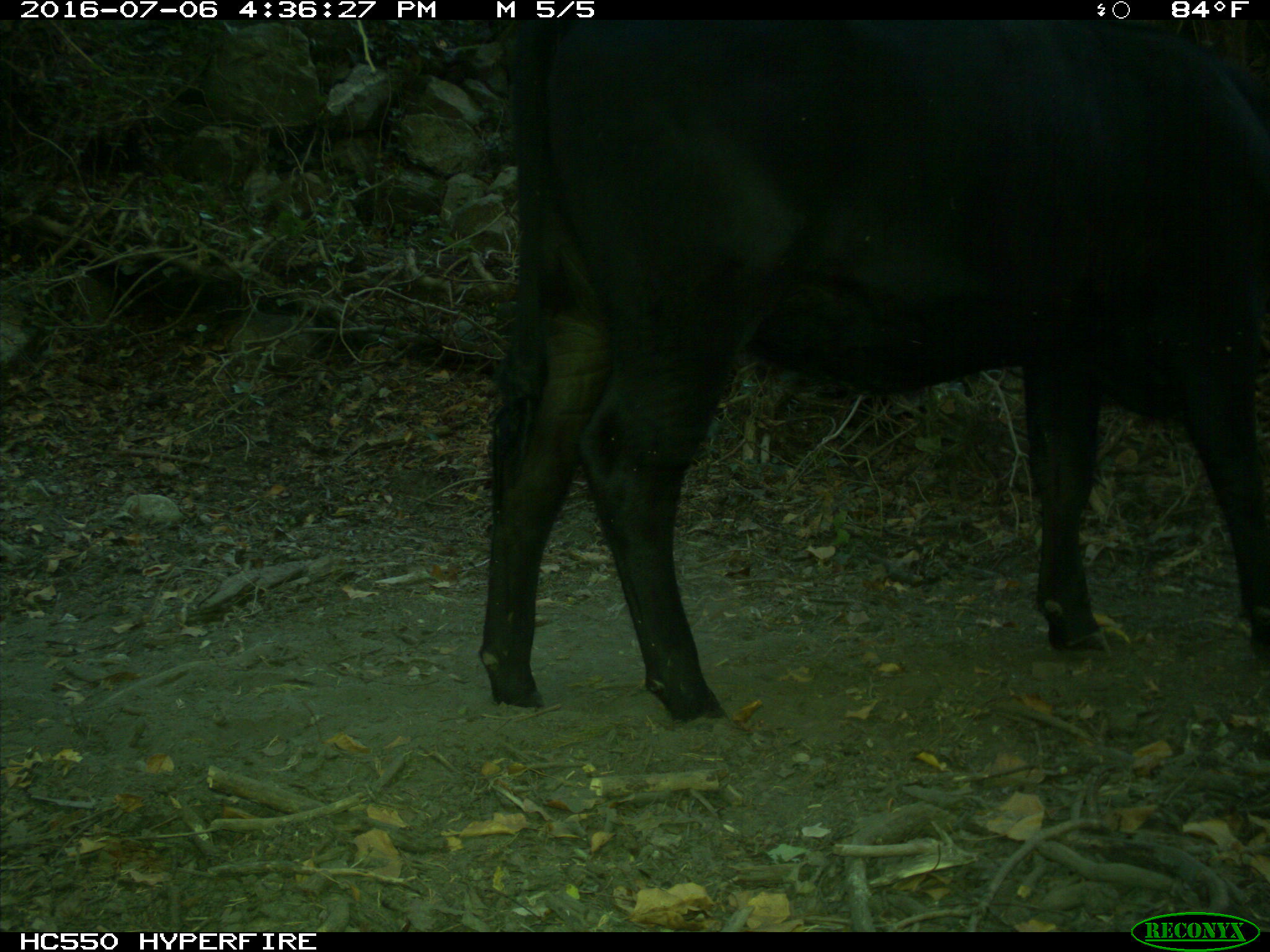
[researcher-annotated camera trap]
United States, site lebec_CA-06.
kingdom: Animalia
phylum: Chordata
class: Mammalia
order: Artiodactyla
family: Bovidae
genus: Bos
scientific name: Bos taurus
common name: domestic cow